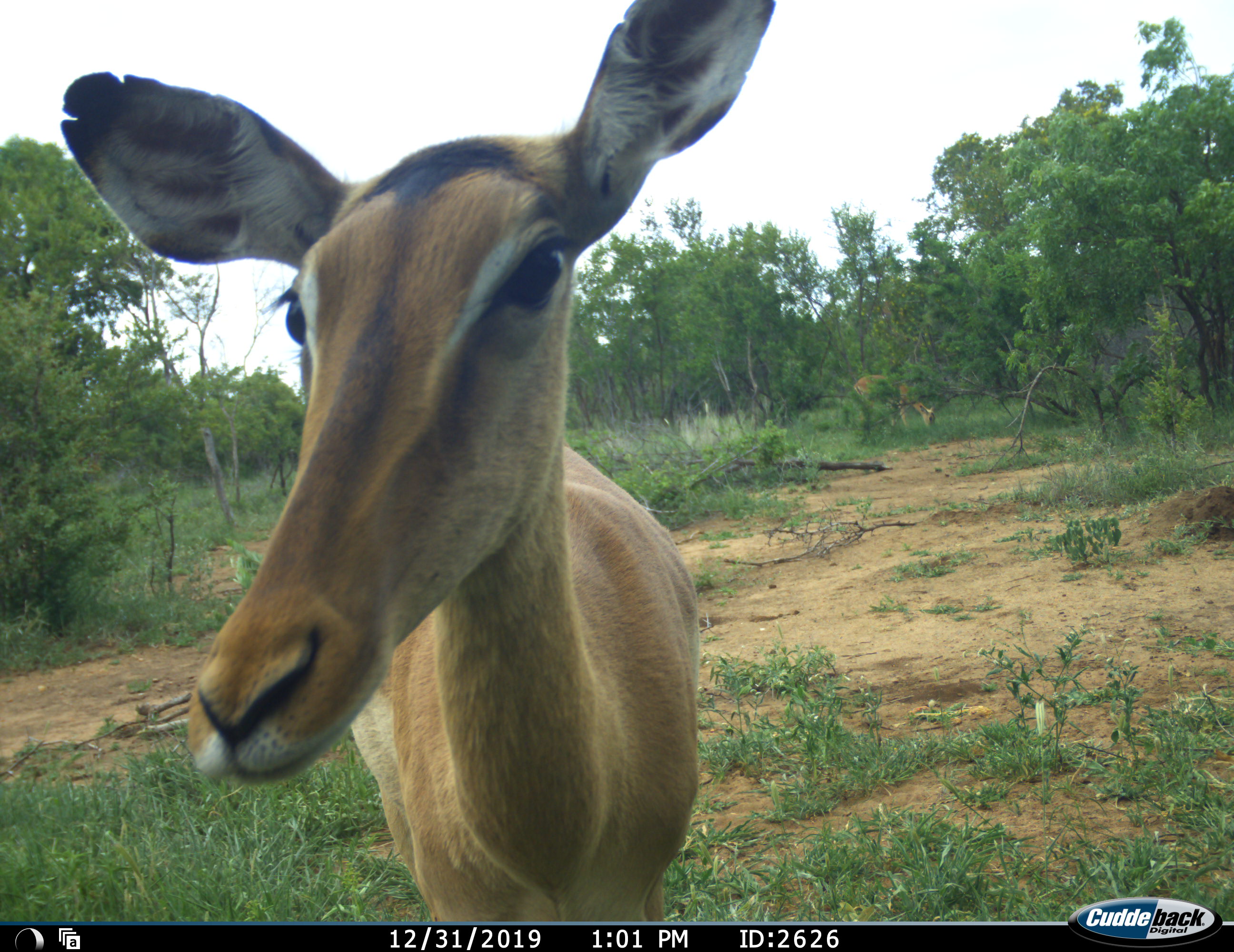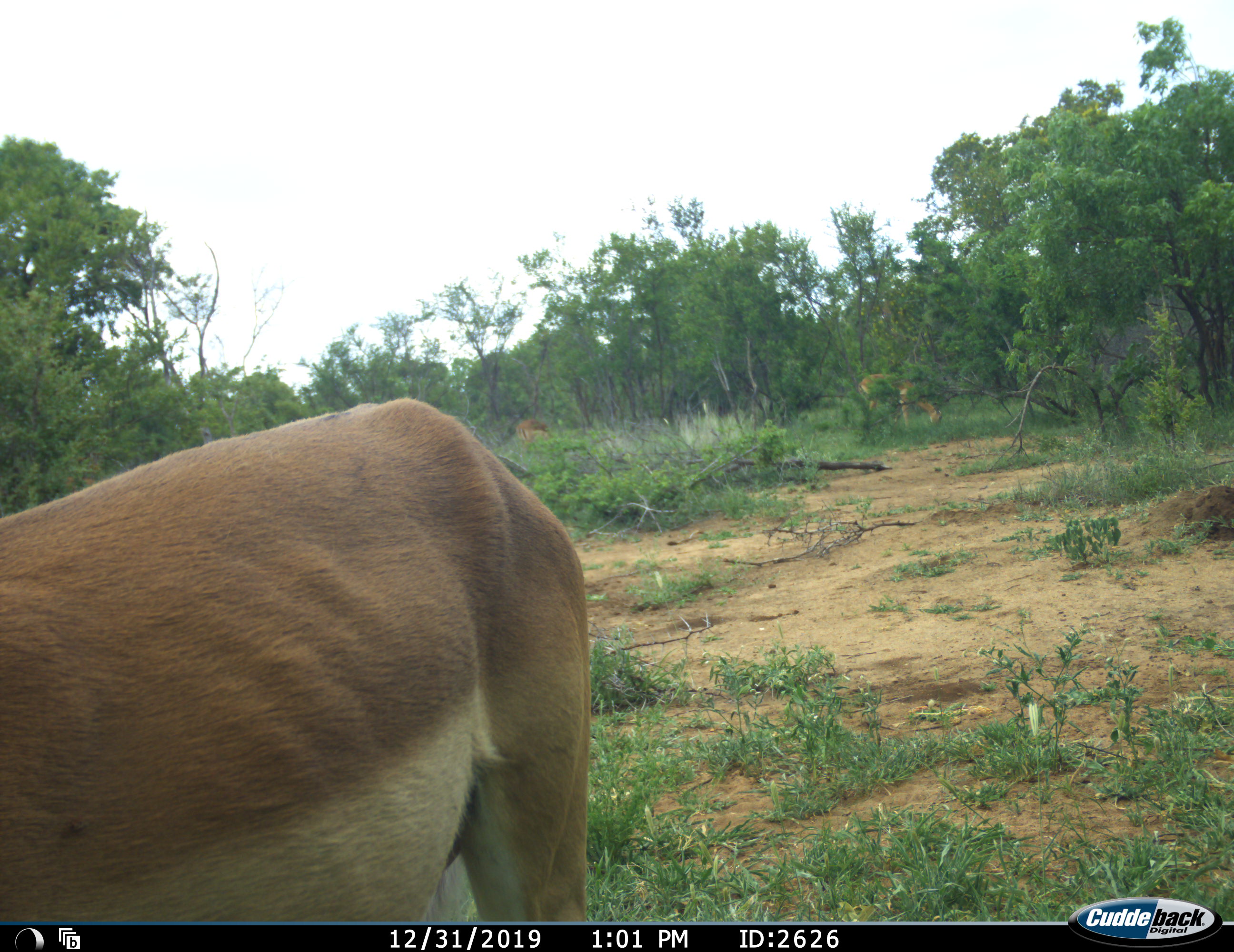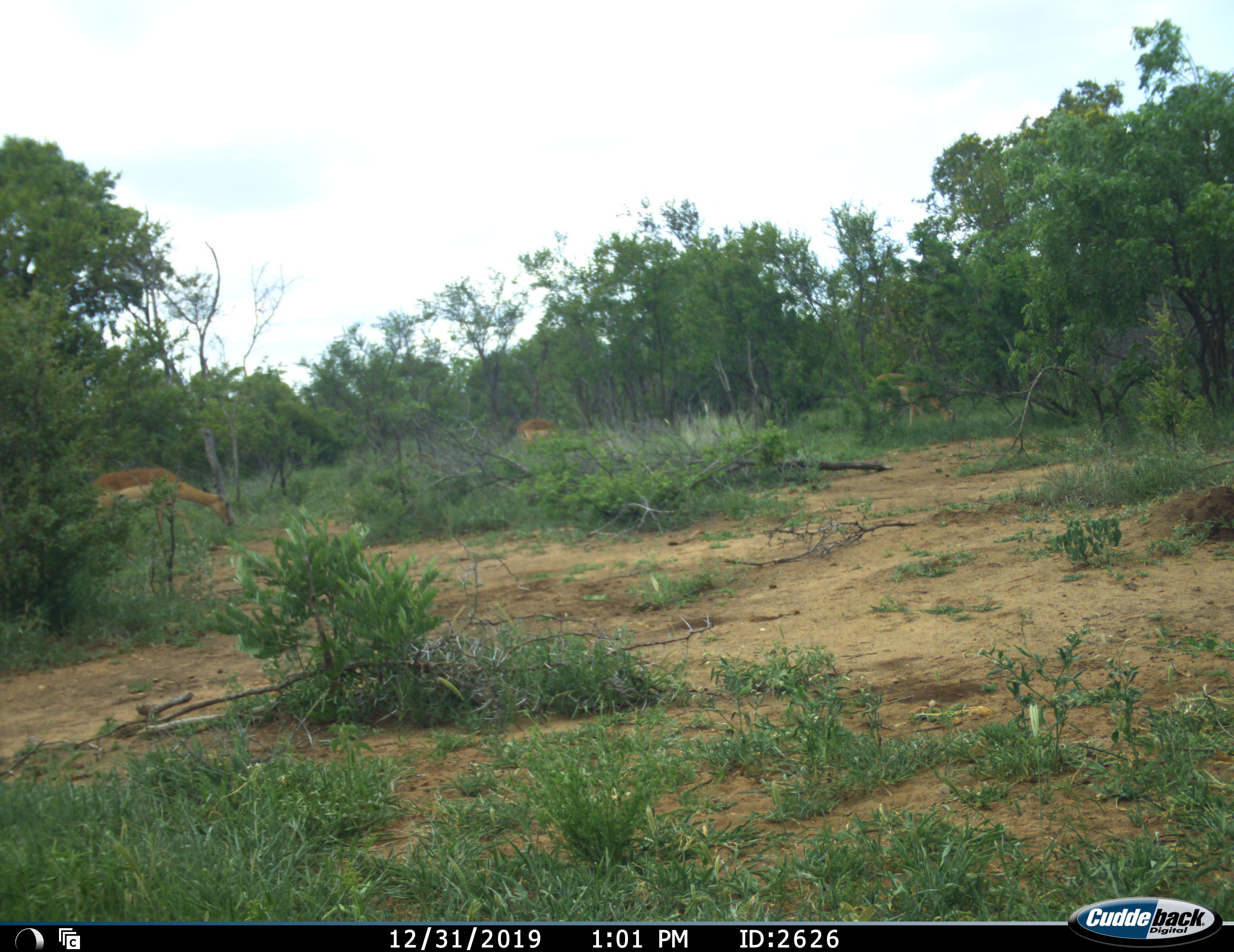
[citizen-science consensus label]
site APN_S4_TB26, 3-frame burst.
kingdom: Animalia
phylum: Chordata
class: Mammalia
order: Artiodactyla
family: Bovidae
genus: Aepyceros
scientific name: Aepyceros melampus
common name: impala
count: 3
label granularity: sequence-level